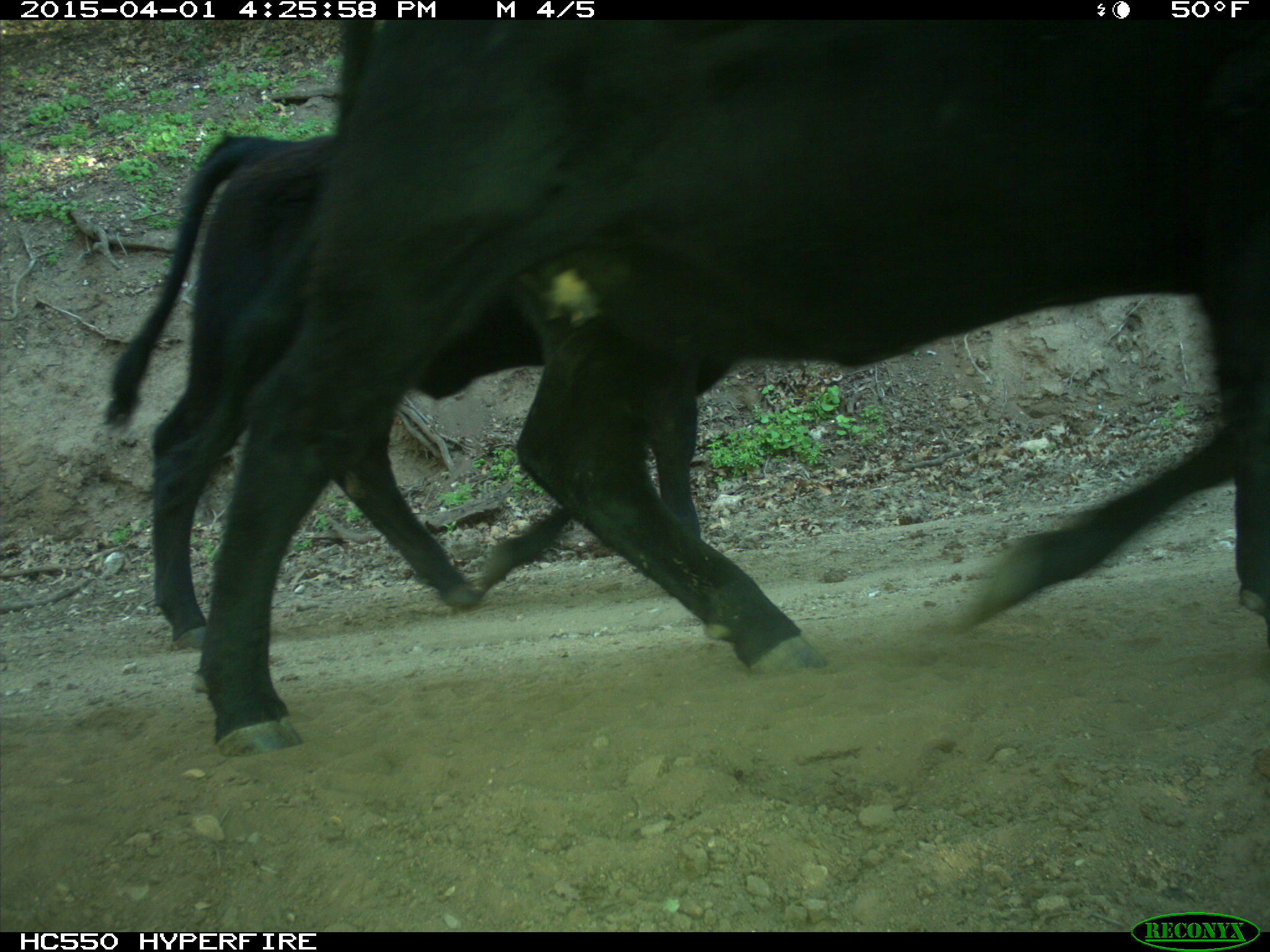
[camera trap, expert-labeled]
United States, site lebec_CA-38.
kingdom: Animalia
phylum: Chordata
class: Mammalia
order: Artiodactyla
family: Bovidae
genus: Bos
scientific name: Bos taurus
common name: domestic cow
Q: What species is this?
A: Bos taurus (domestic cow).